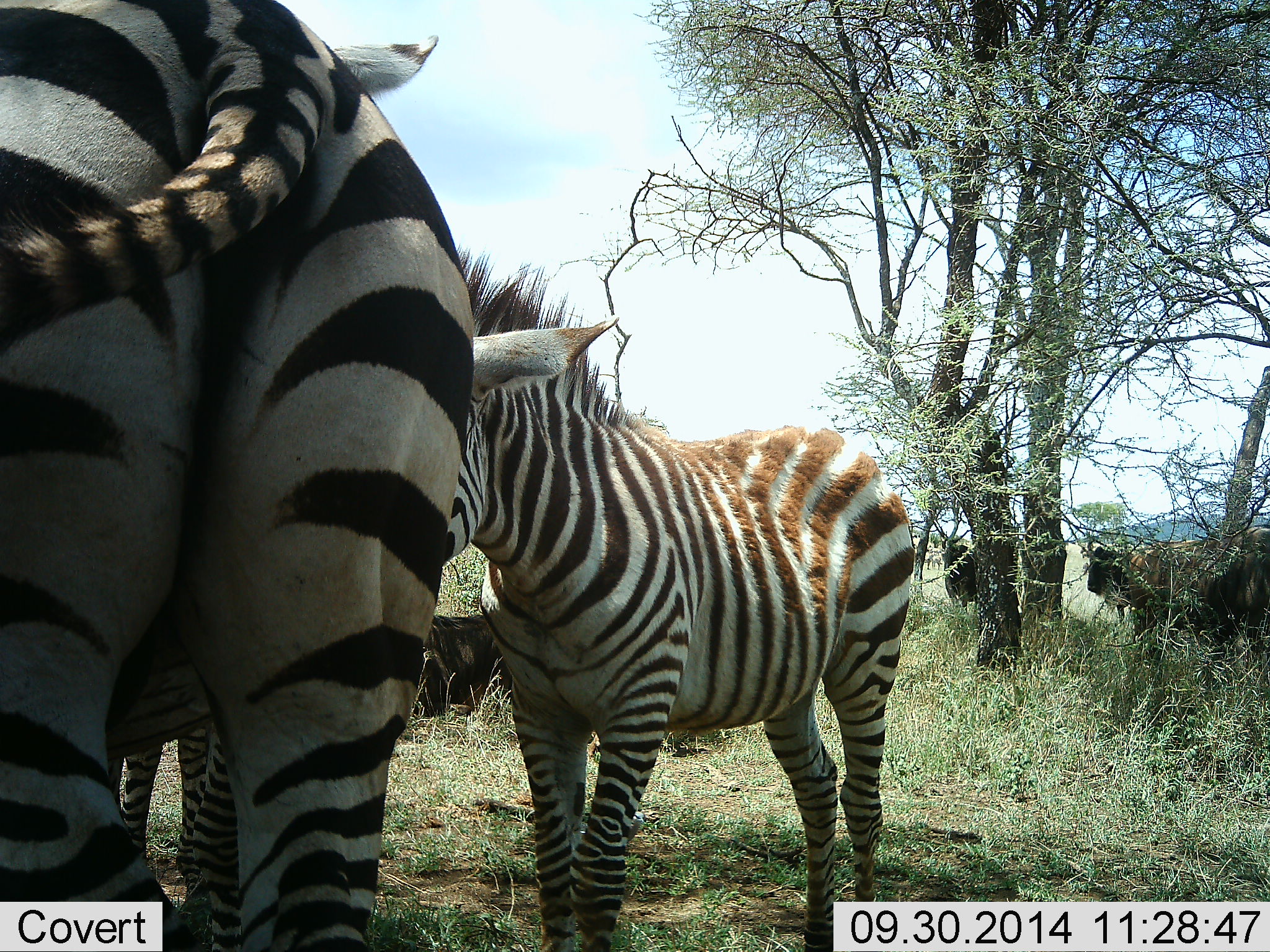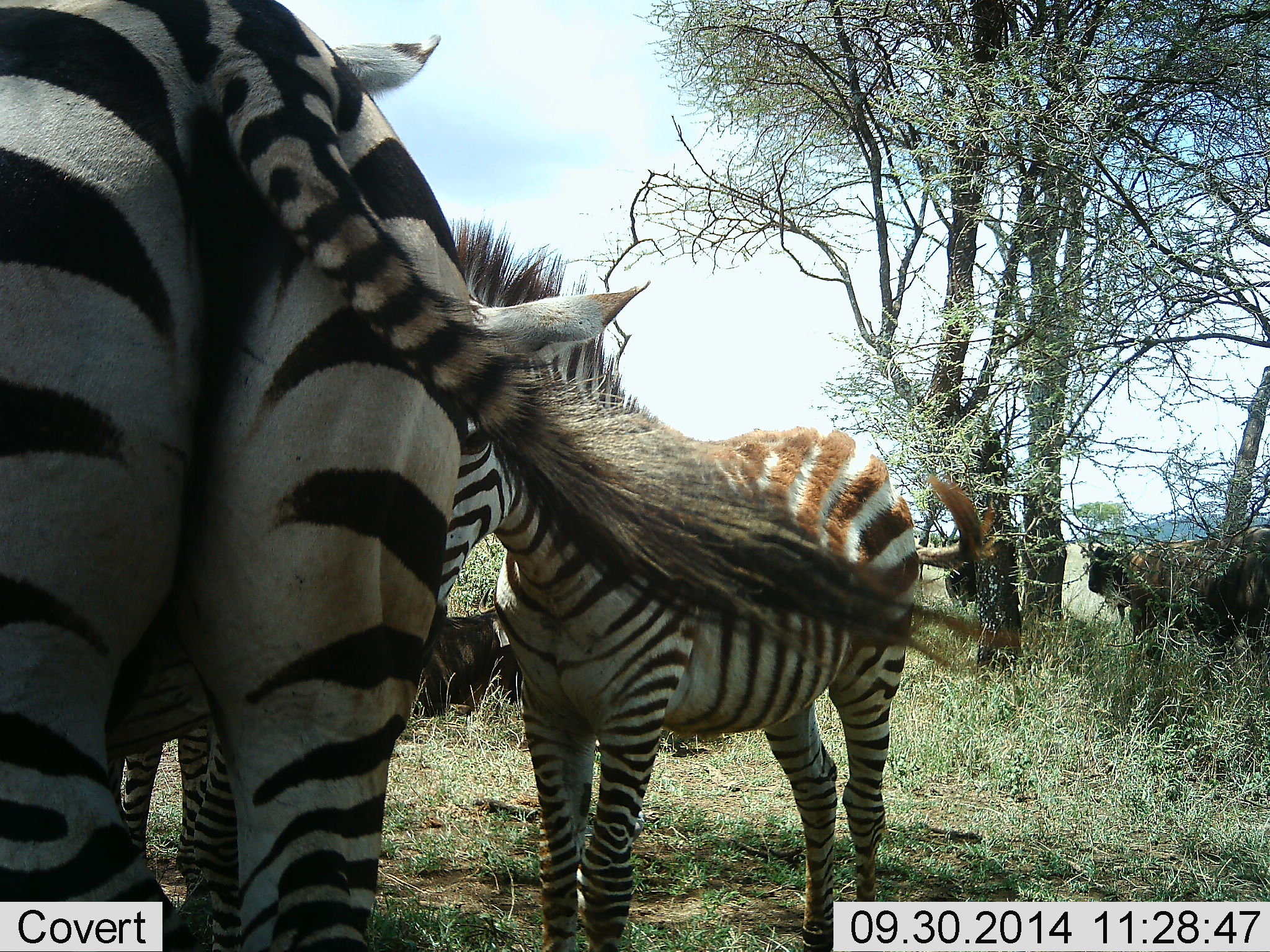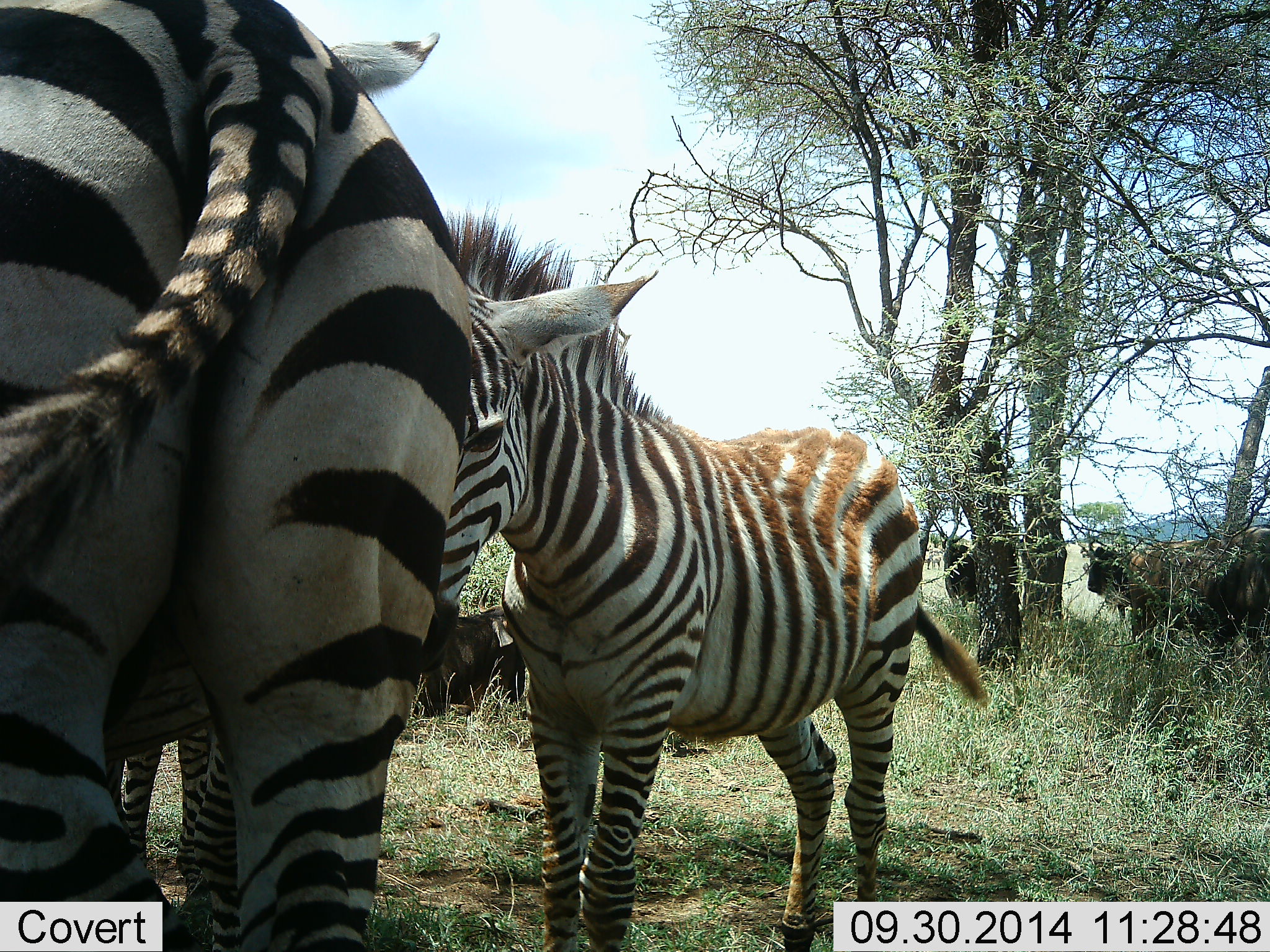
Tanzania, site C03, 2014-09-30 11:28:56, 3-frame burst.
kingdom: Animalia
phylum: Chordata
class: Mammalia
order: Perissodactyla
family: Equidae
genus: Equus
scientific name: Equus quagga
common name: plains zebra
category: zebra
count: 3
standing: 79%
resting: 5%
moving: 5%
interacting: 21%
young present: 42%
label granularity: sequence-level